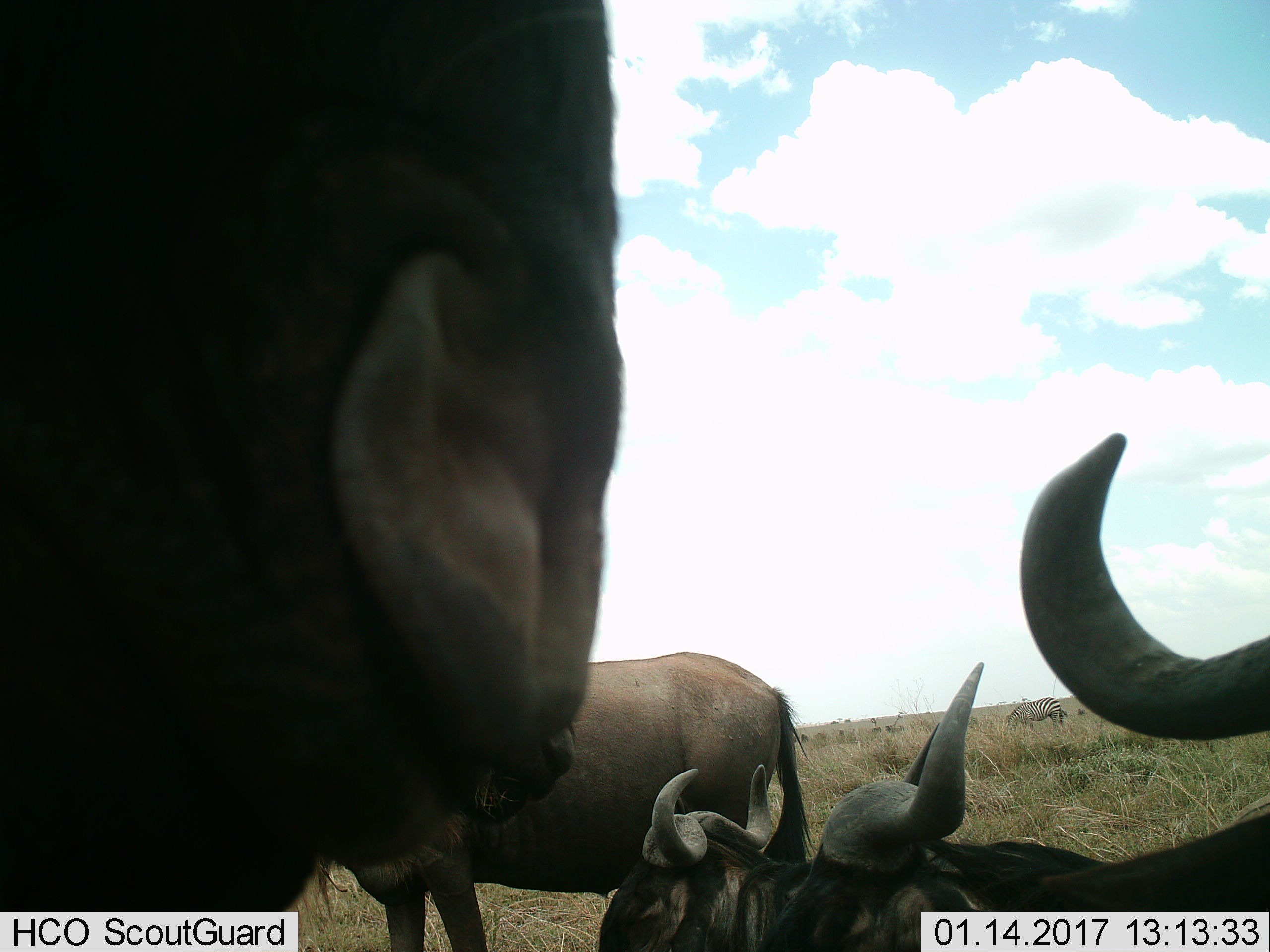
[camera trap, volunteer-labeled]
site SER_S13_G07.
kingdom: Animalia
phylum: Chordata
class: Mammalia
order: Artiodactyla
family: Bovidae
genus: Connochaetes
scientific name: Connochaetes taurinus taurinus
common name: blue wildebeest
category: wildebeestblue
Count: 5.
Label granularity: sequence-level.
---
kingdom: Animalia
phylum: Chordata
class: Mammalia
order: Perissodactyla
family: Equidae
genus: Equus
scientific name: Equus quagga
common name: plains zebra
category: zebraplains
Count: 1.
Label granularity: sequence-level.